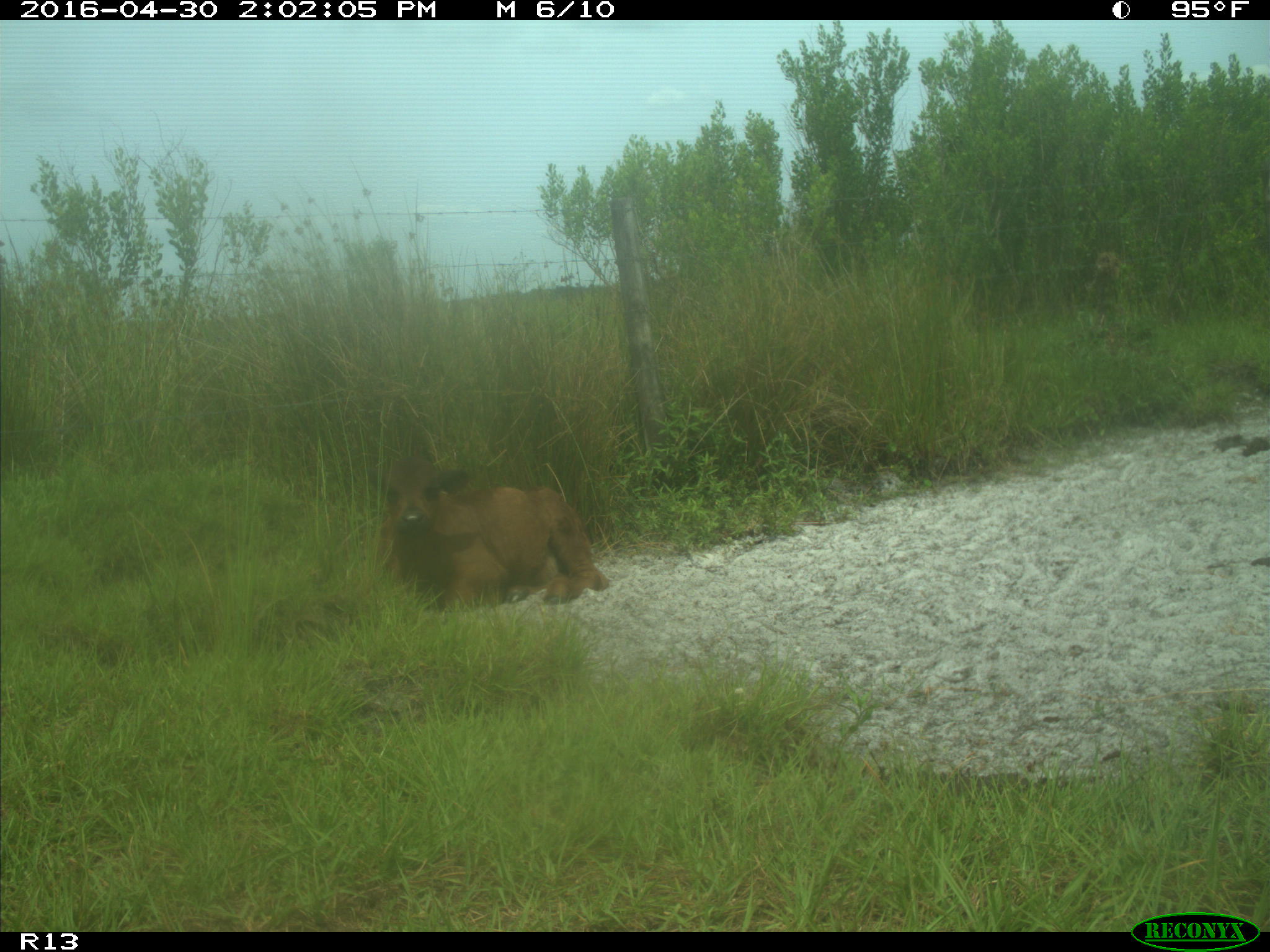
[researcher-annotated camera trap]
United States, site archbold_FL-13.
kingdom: Animalia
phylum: Chordata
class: Mammalia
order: Artiodactyla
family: Bovidae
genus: Bos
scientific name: Bos taurus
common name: domestic cow